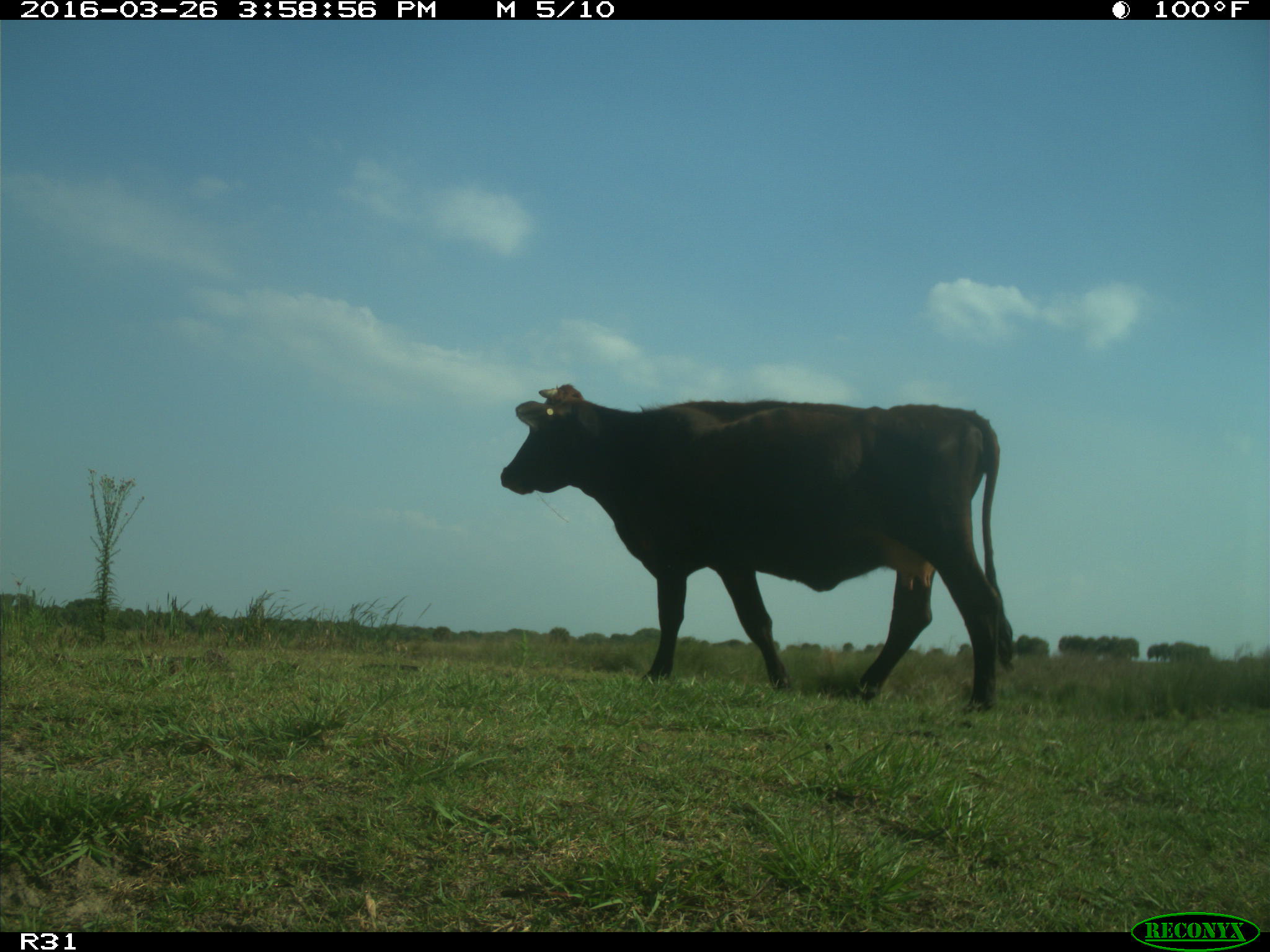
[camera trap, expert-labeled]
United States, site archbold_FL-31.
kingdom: Animalia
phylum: Chordata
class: Mammalia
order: Artiodactyla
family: Bovidae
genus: Bos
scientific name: Bos taurus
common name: domestic cow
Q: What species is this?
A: Bos taurus (domestic cow).